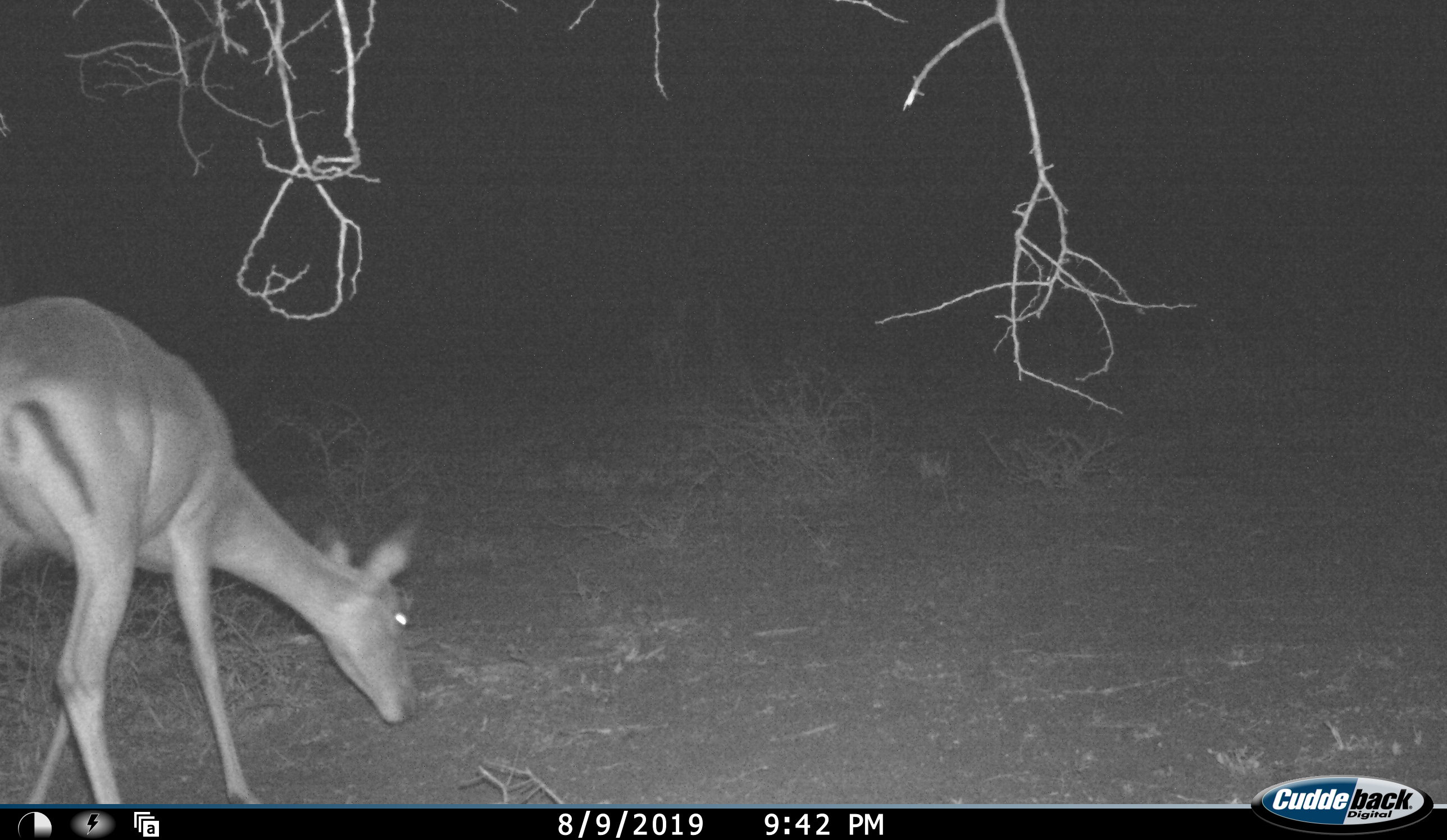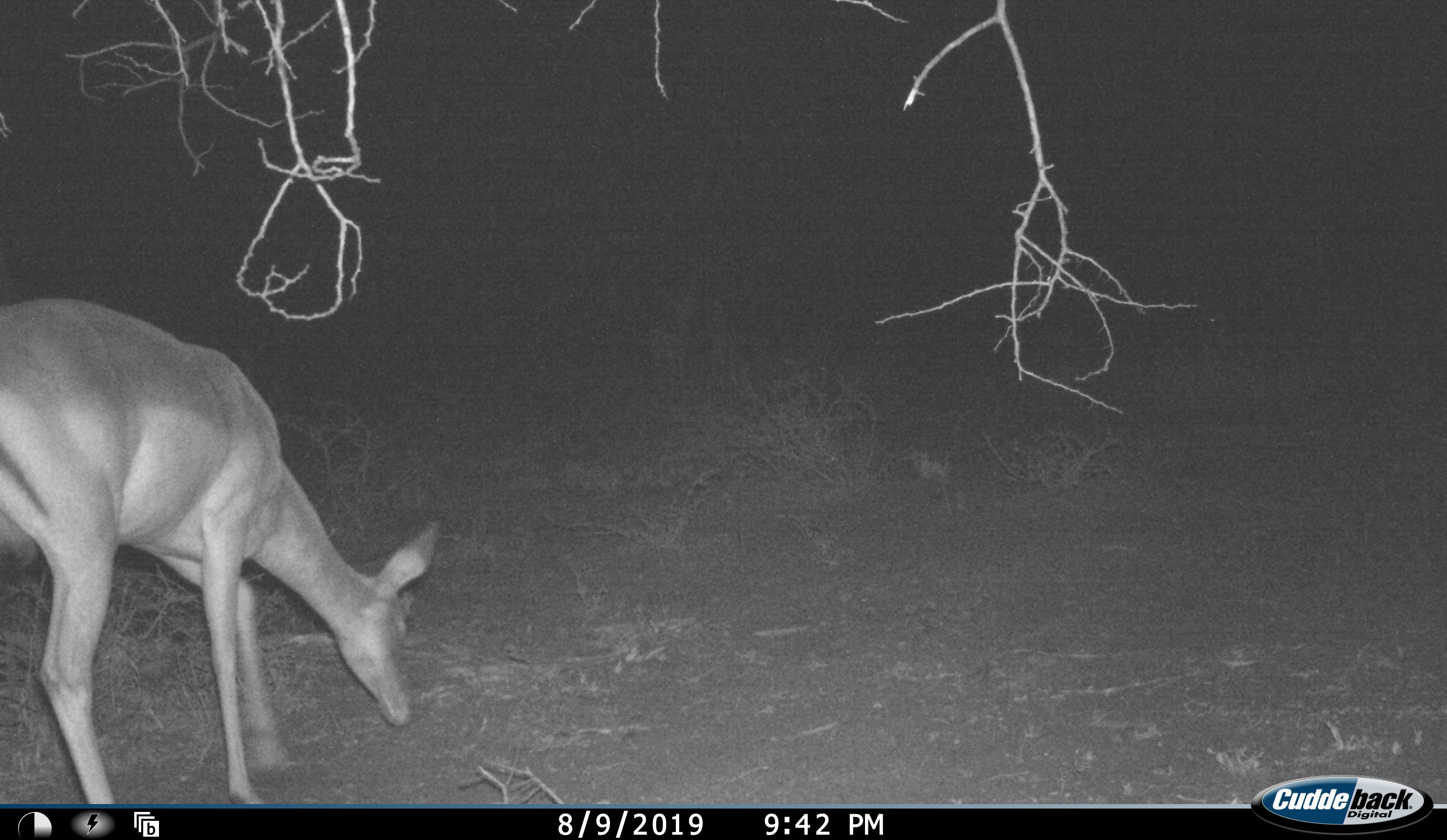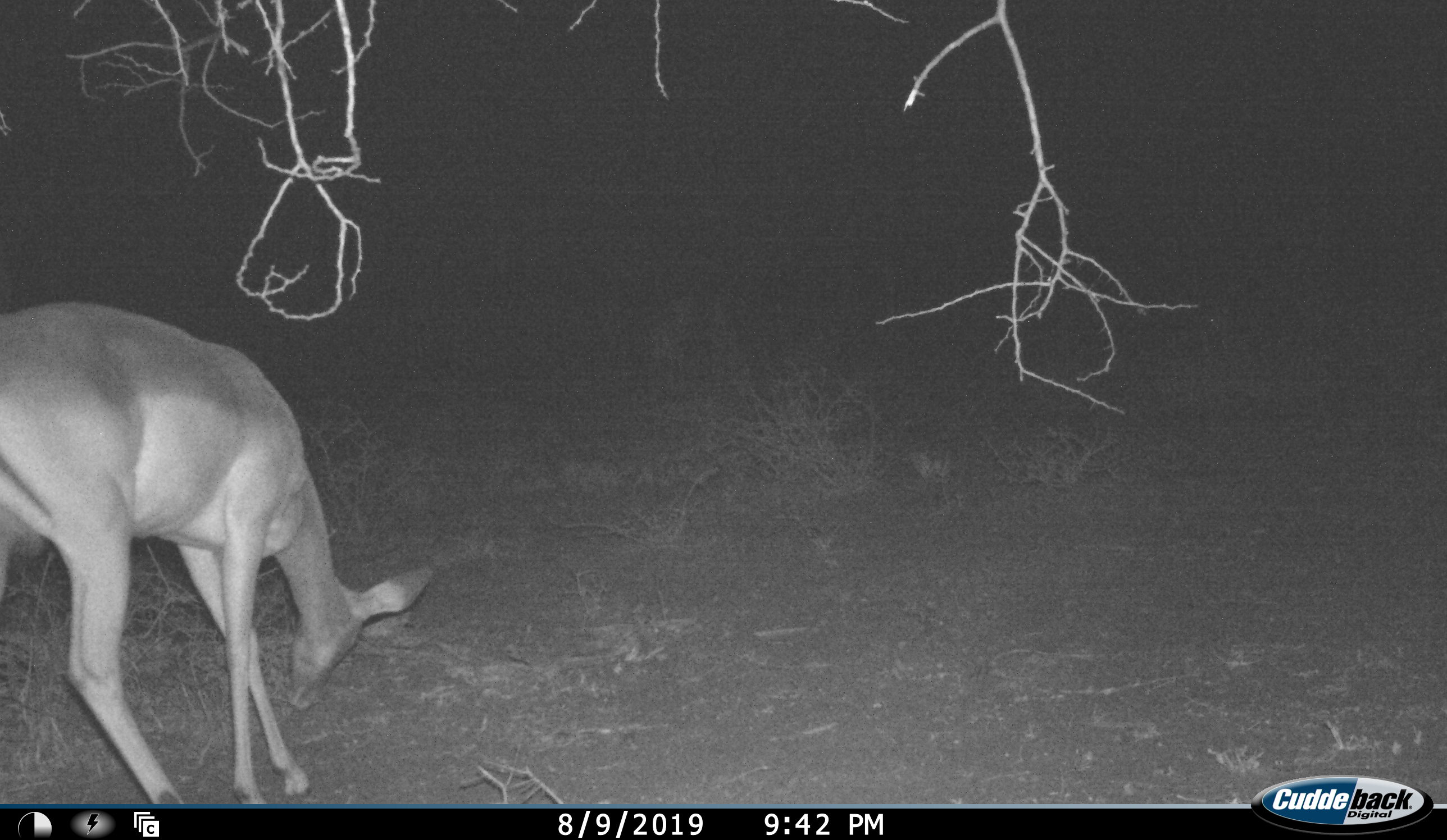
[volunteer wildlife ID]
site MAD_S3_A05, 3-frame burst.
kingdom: Animalia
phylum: Chordata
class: Mammalia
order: Artiodactyla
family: Bovidae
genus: Aepyceros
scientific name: Aepyceros melampus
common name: impala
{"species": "impala (Aepyceros melampus)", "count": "1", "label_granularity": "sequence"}